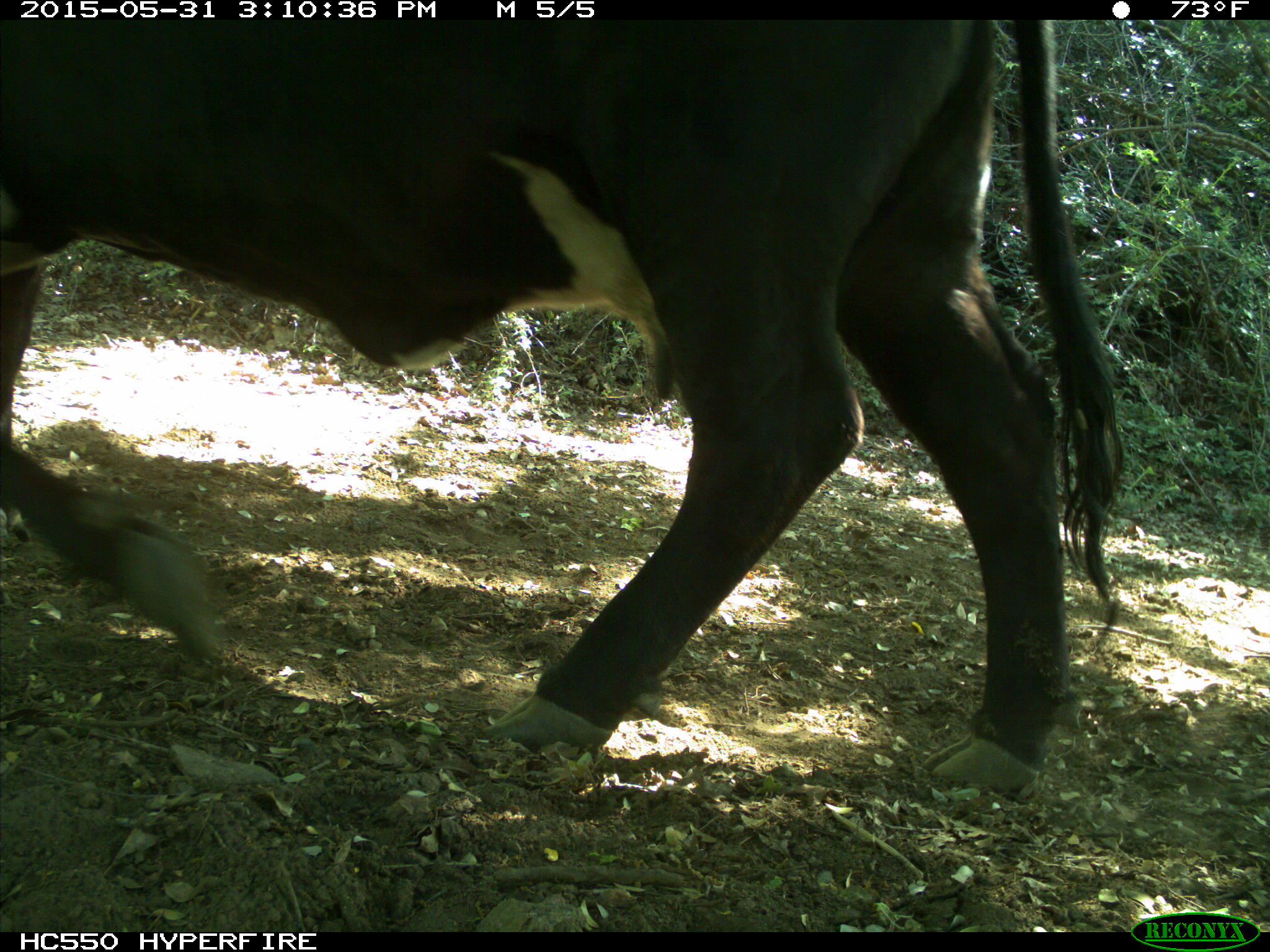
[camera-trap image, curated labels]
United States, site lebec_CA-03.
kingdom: Animalia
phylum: Chordata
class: Mammalia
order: Artiodactyla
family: Bovidae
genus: Bos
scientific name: Bos taurus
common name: domestic cow